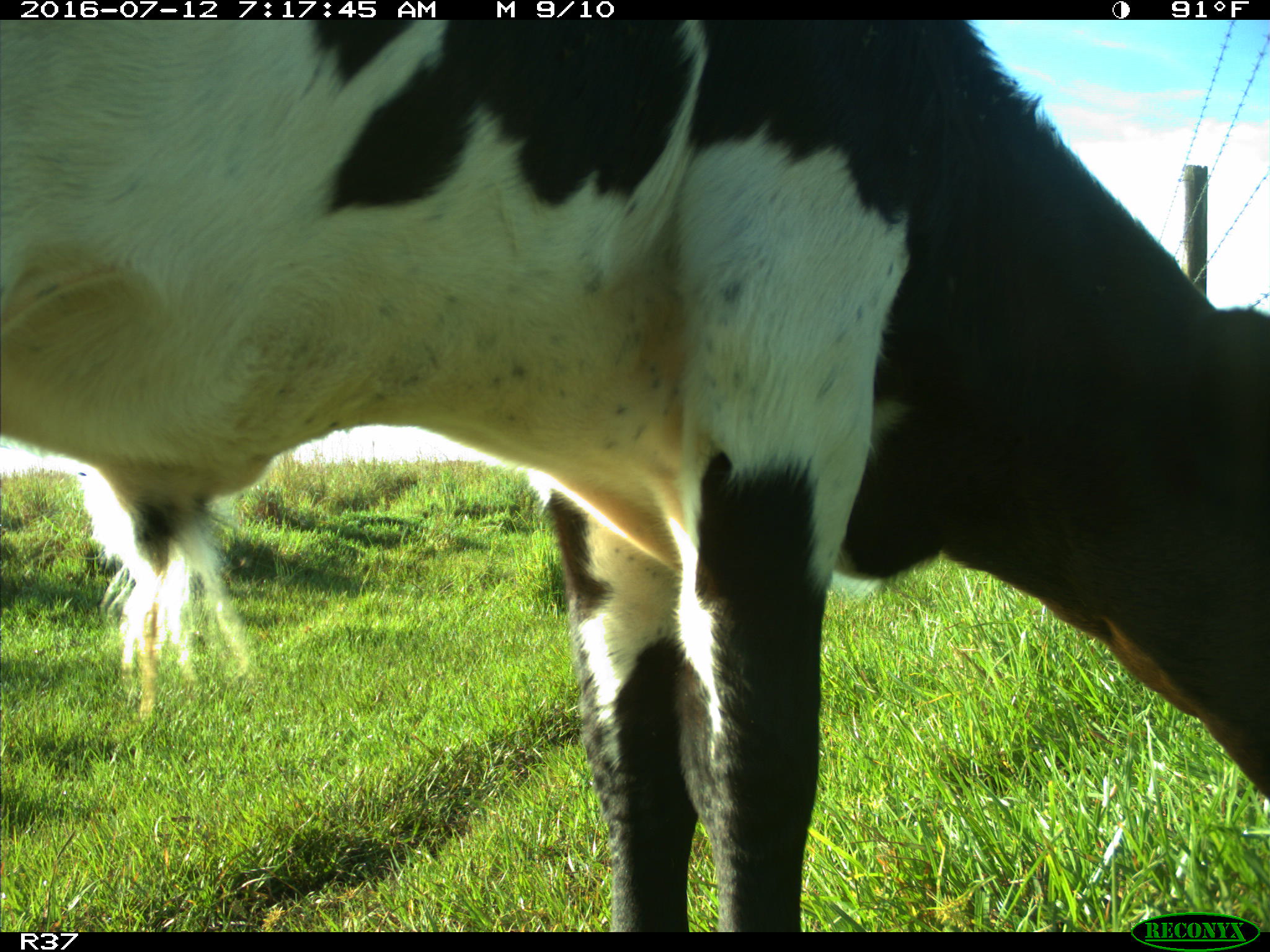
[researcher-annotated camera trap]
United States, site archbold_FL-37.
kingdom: Animalia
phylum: Chordata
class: Mammalia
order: Artiodactyla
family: Bovidae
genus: Bos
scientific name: Bos taurus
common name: domestic cow